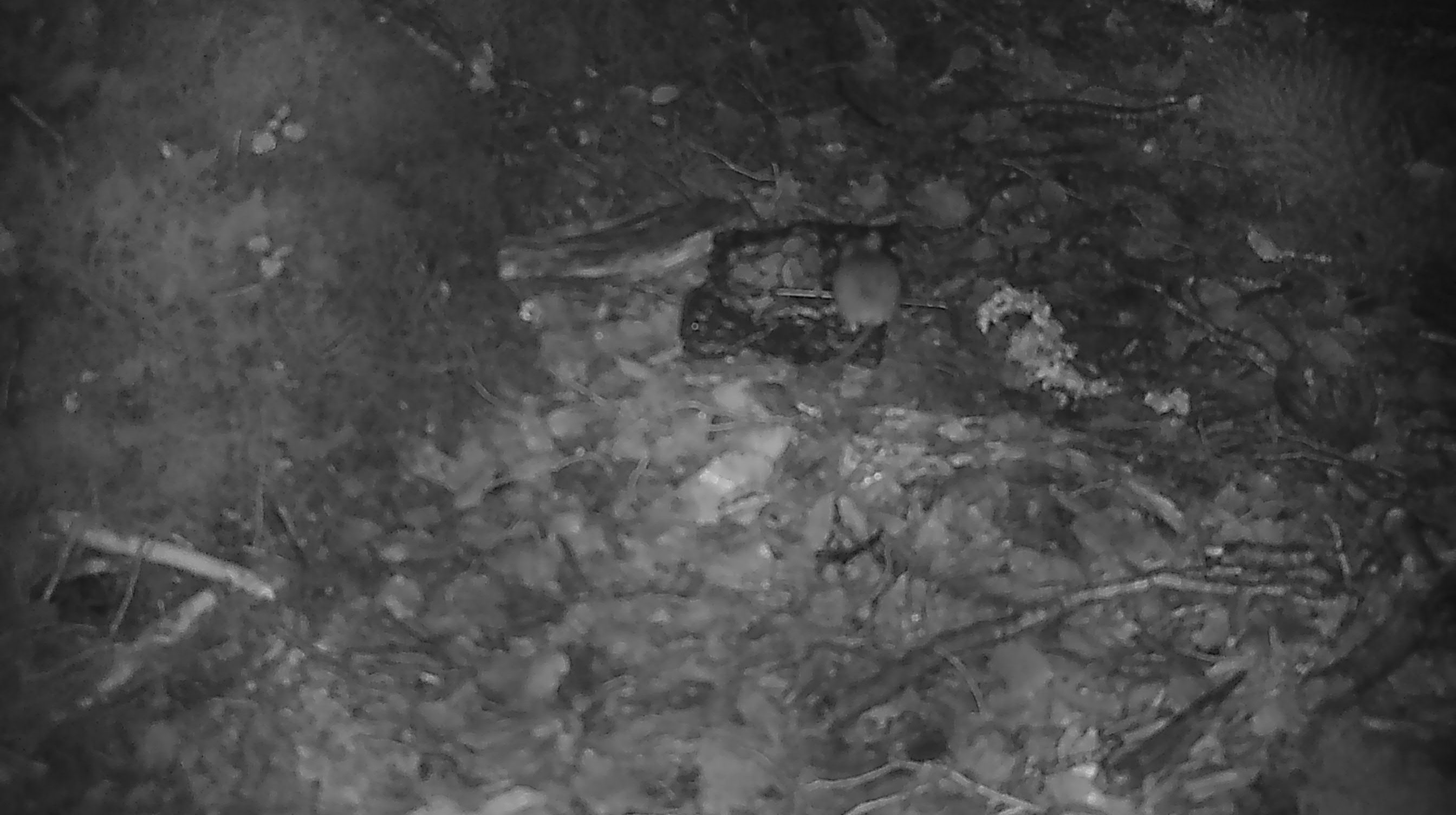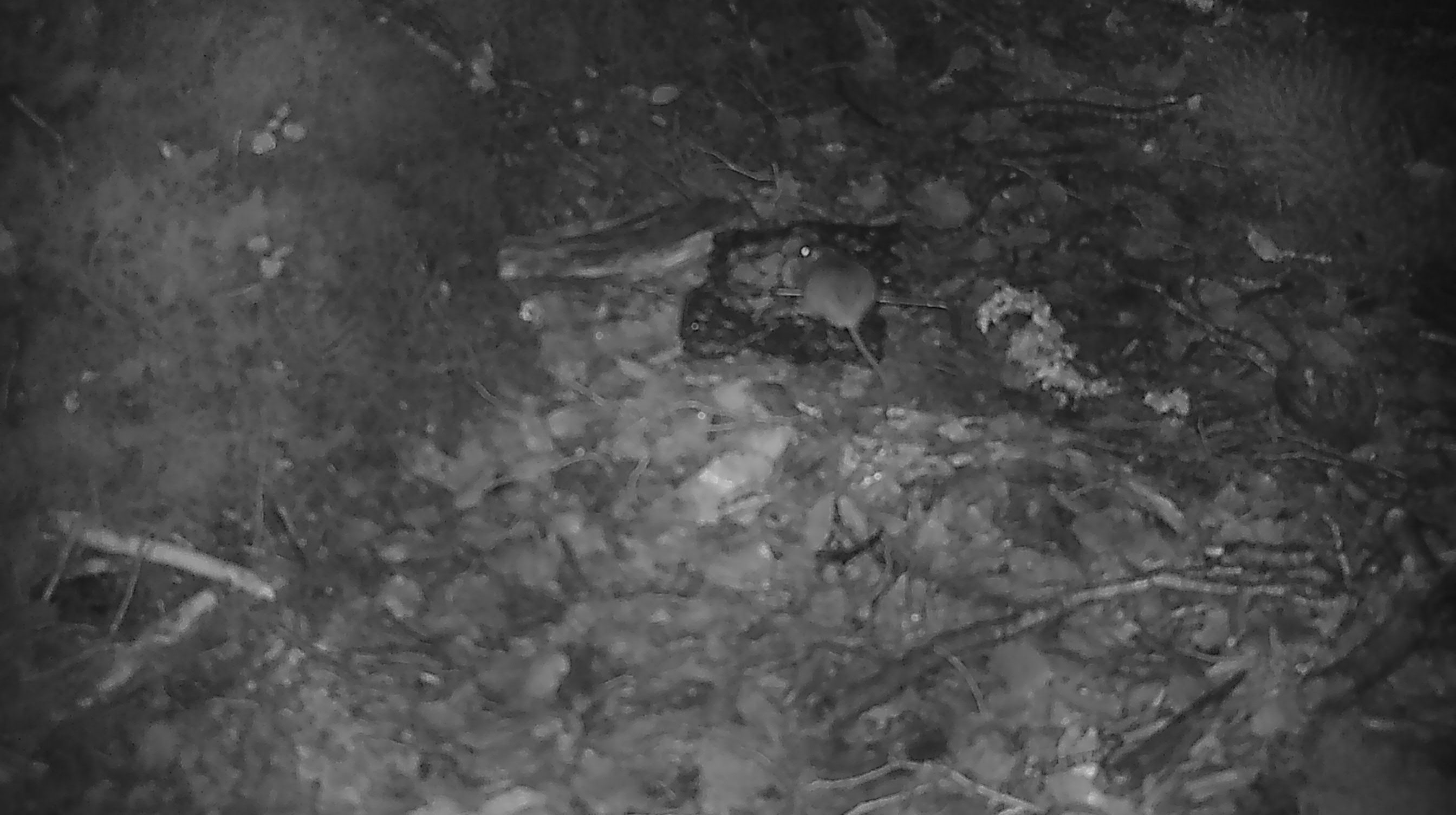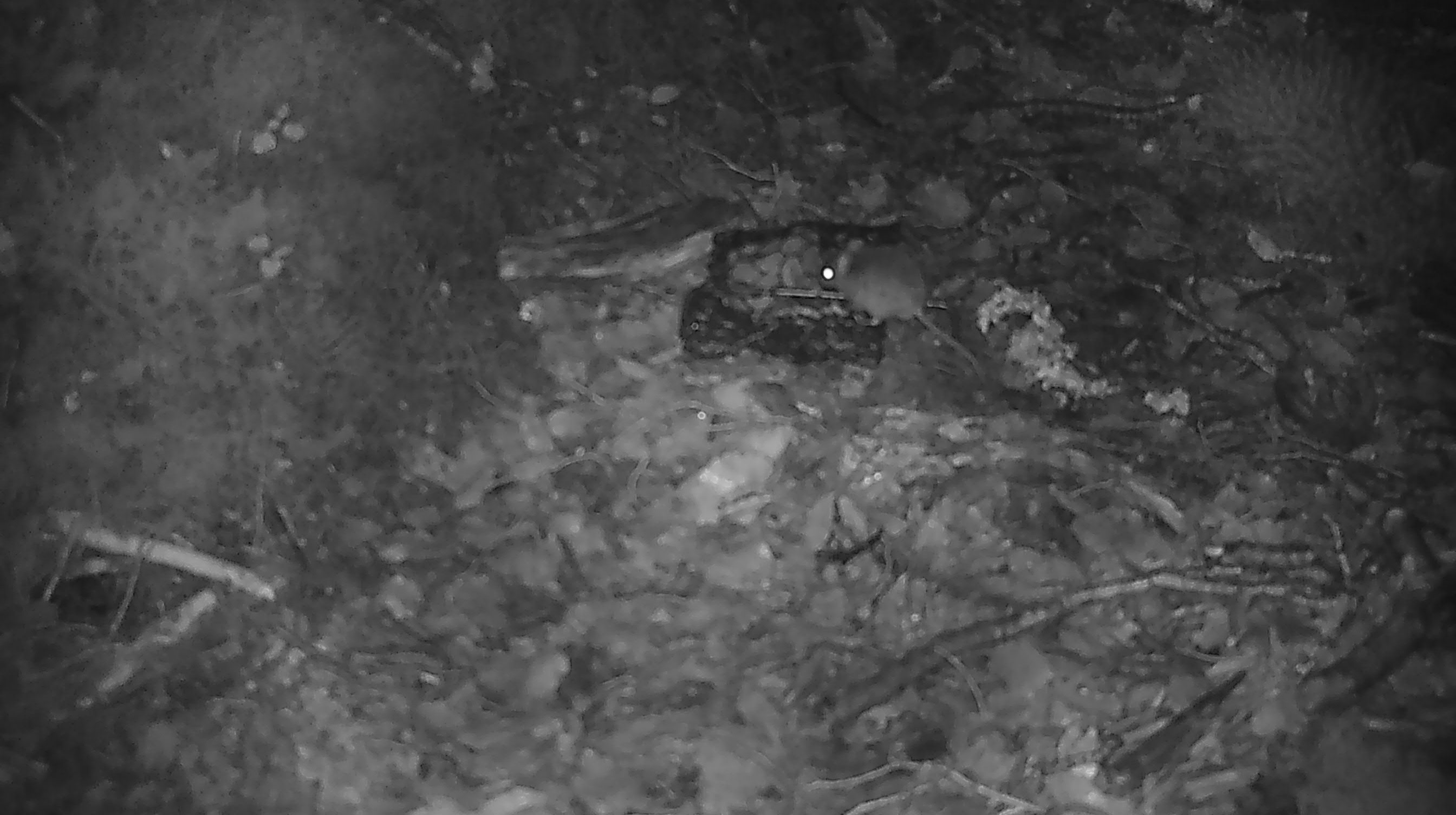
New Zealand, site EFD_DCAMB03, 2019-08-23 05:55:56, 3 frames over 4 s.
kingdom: Animalia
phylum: Chordata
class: Mammalia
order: Rodentia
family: Muridae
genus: Mus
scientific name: Mus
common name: mouse